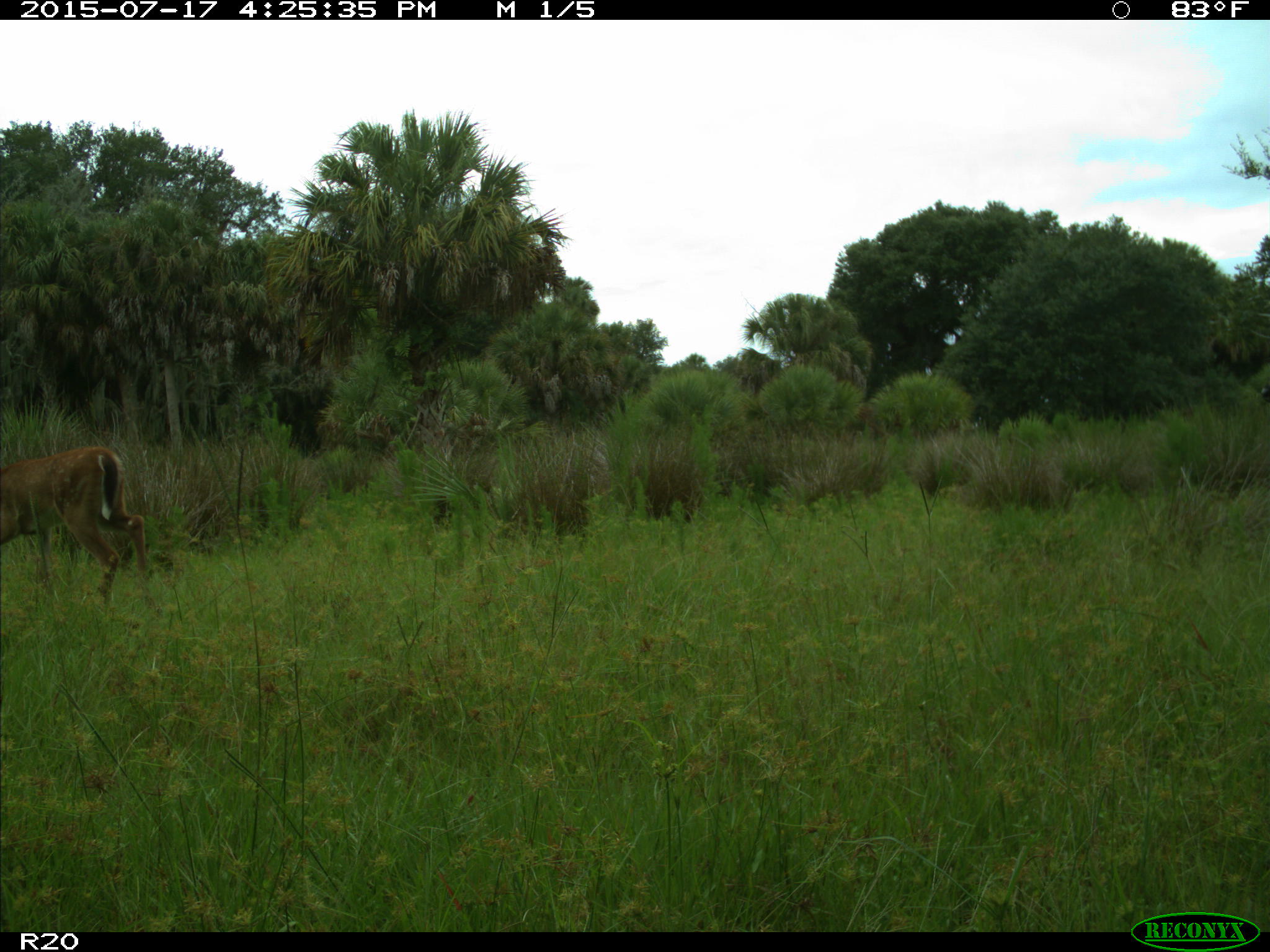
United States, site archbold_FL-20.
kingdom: Animalia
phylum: Chordata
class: Mammalia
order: Artiodactyla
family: Cervidae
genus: Odocoileus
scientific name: Odocoileus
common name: deer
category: unidentified deer